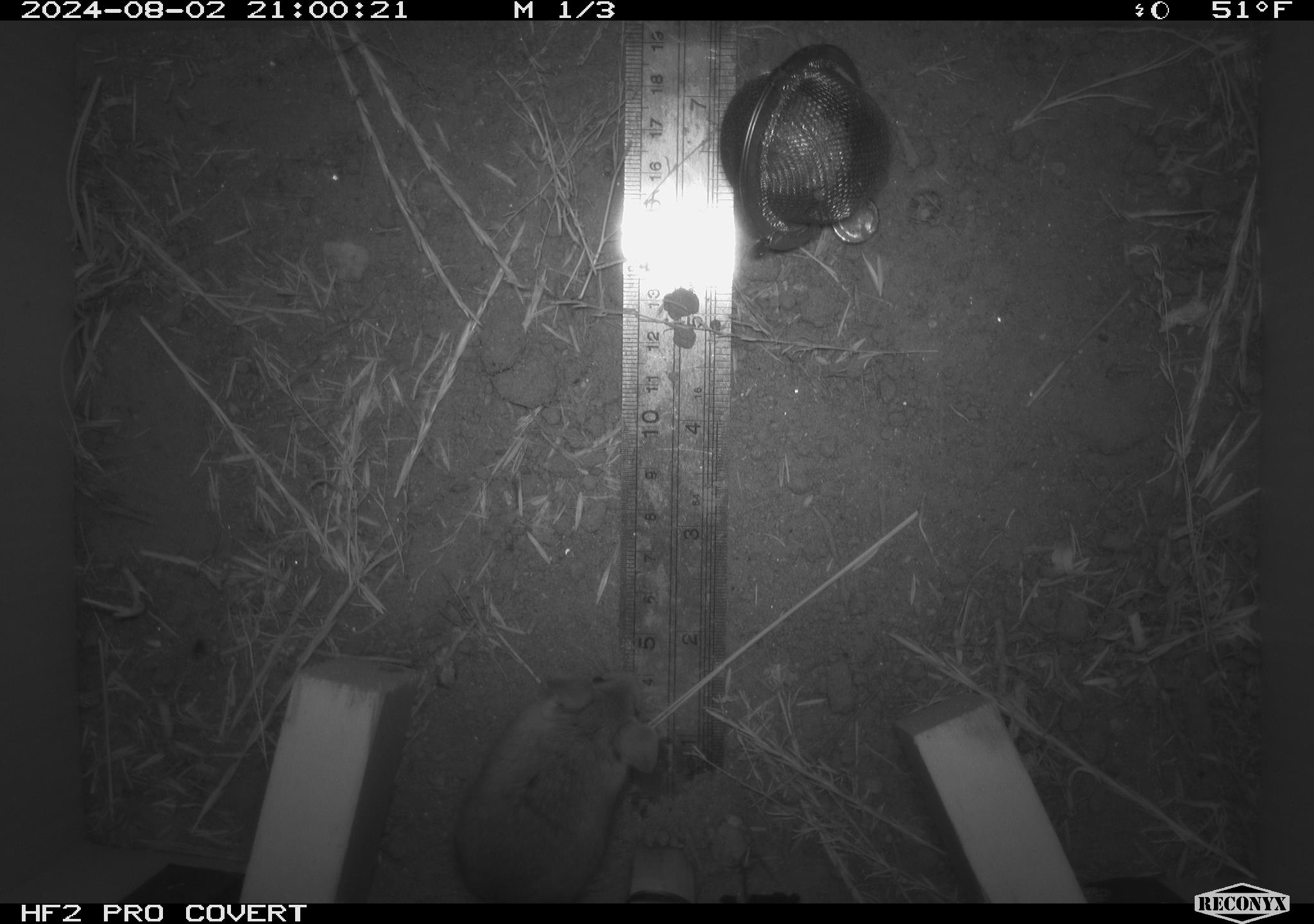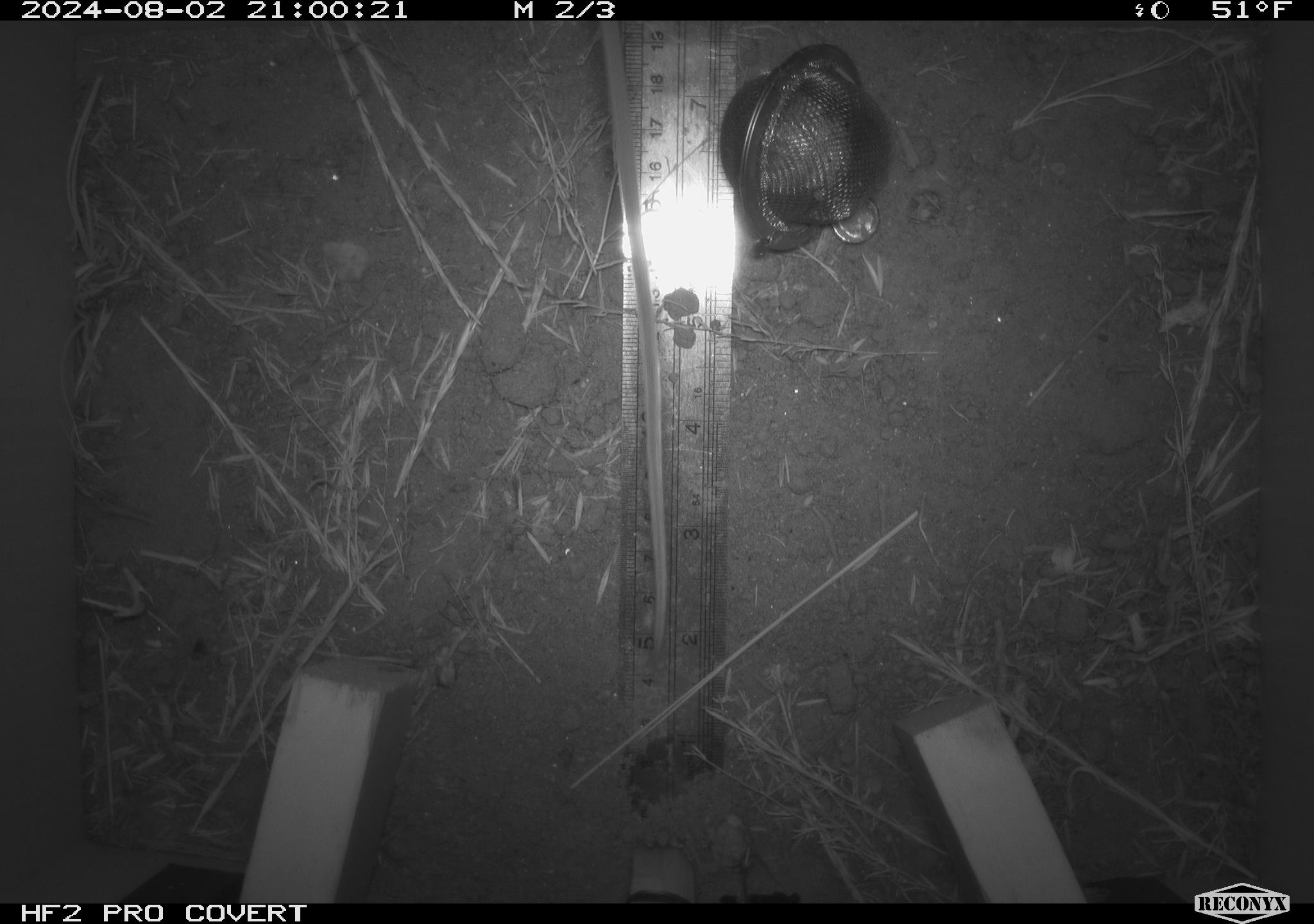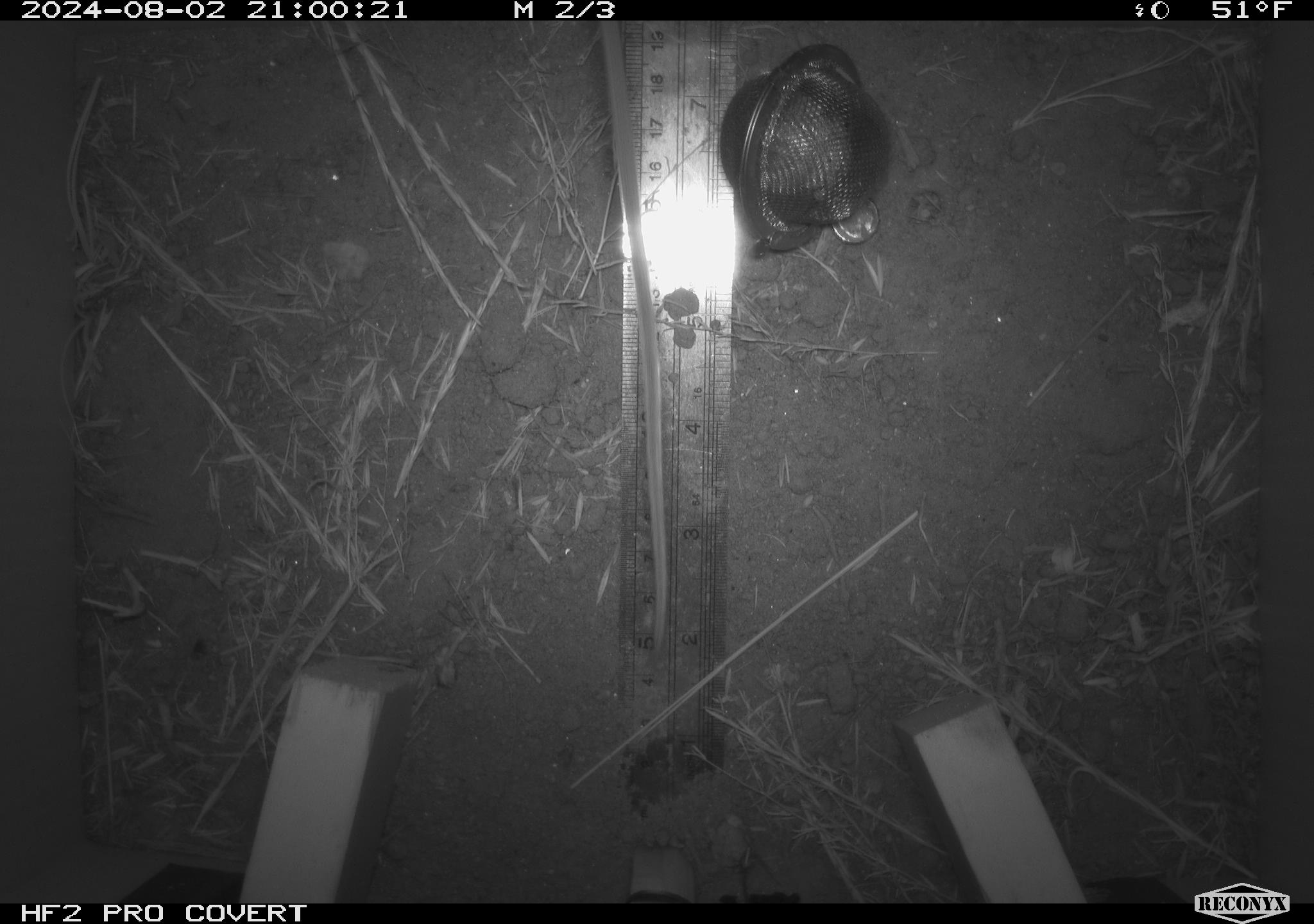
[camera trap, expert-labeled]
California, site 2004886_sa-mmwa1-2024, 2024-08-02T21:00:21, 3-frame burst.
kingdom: Animalia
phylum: Chordata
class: Mammalia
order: Rodentia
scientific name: Rodentia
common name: mouse species